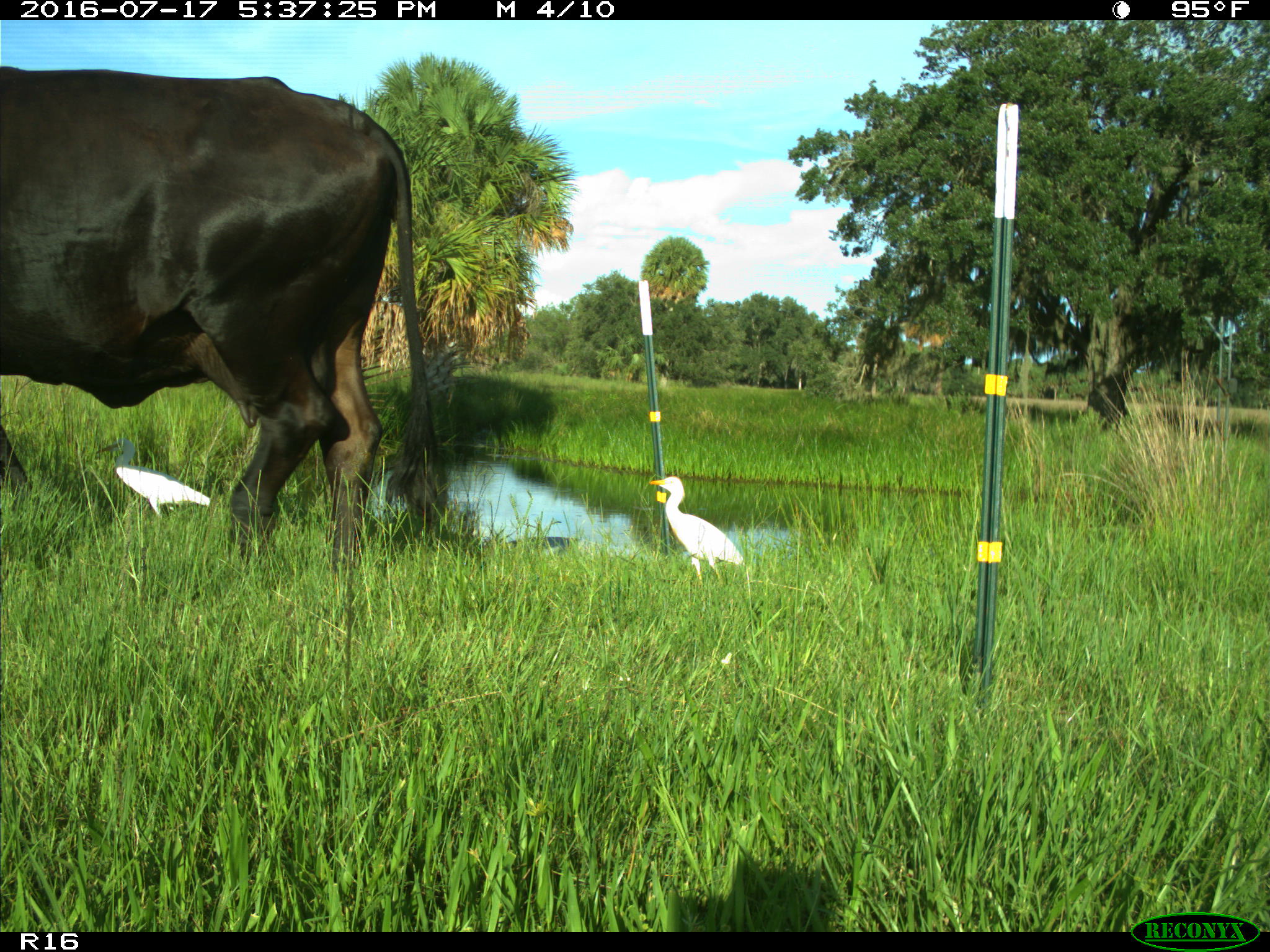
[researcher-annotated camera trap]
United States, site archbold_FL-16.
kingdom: Animalia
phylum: Chordata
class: Mammalia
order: Artiodactyla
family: Bovidae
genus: Bos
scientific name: Bos taurus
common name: domestic cow